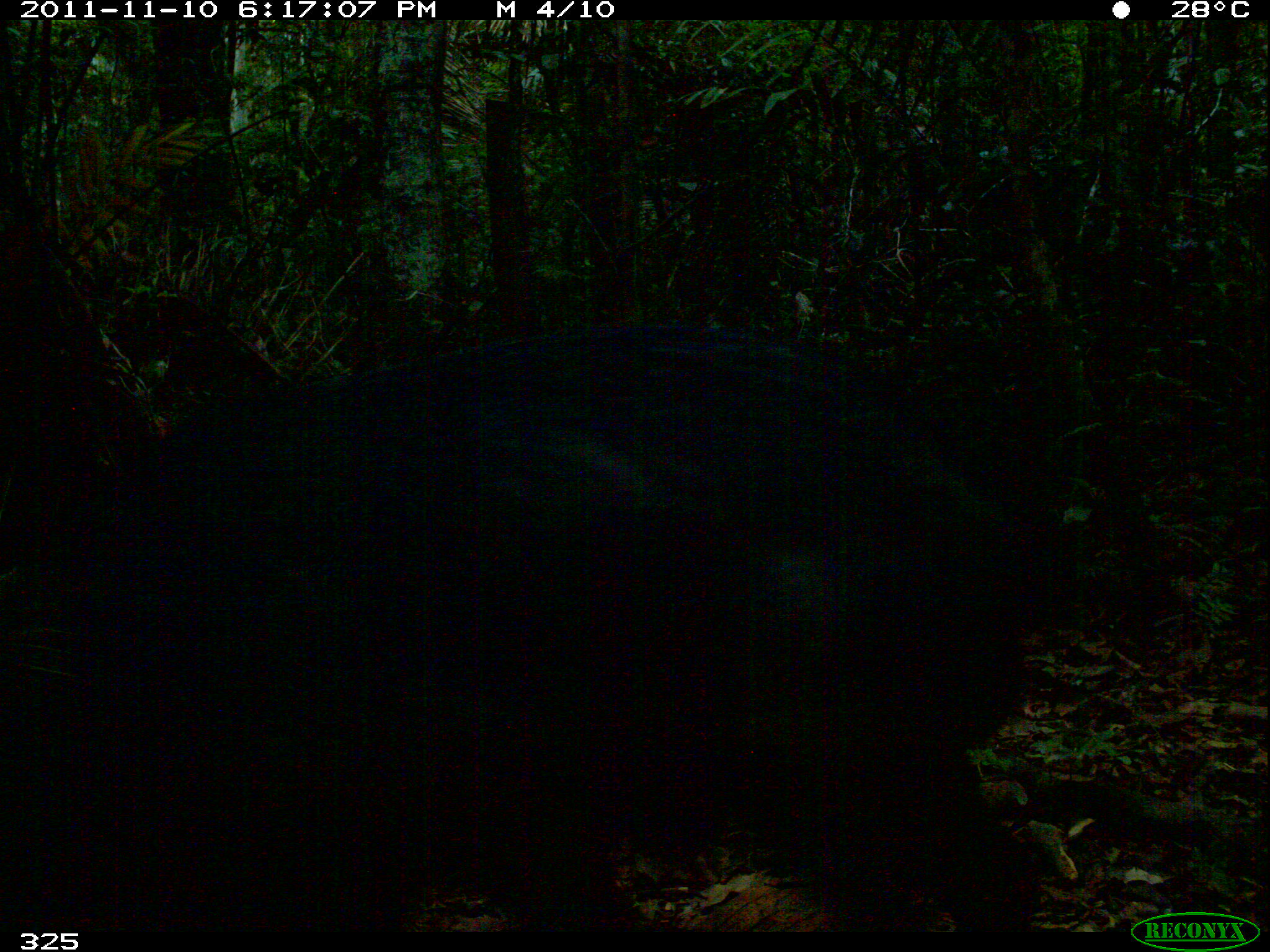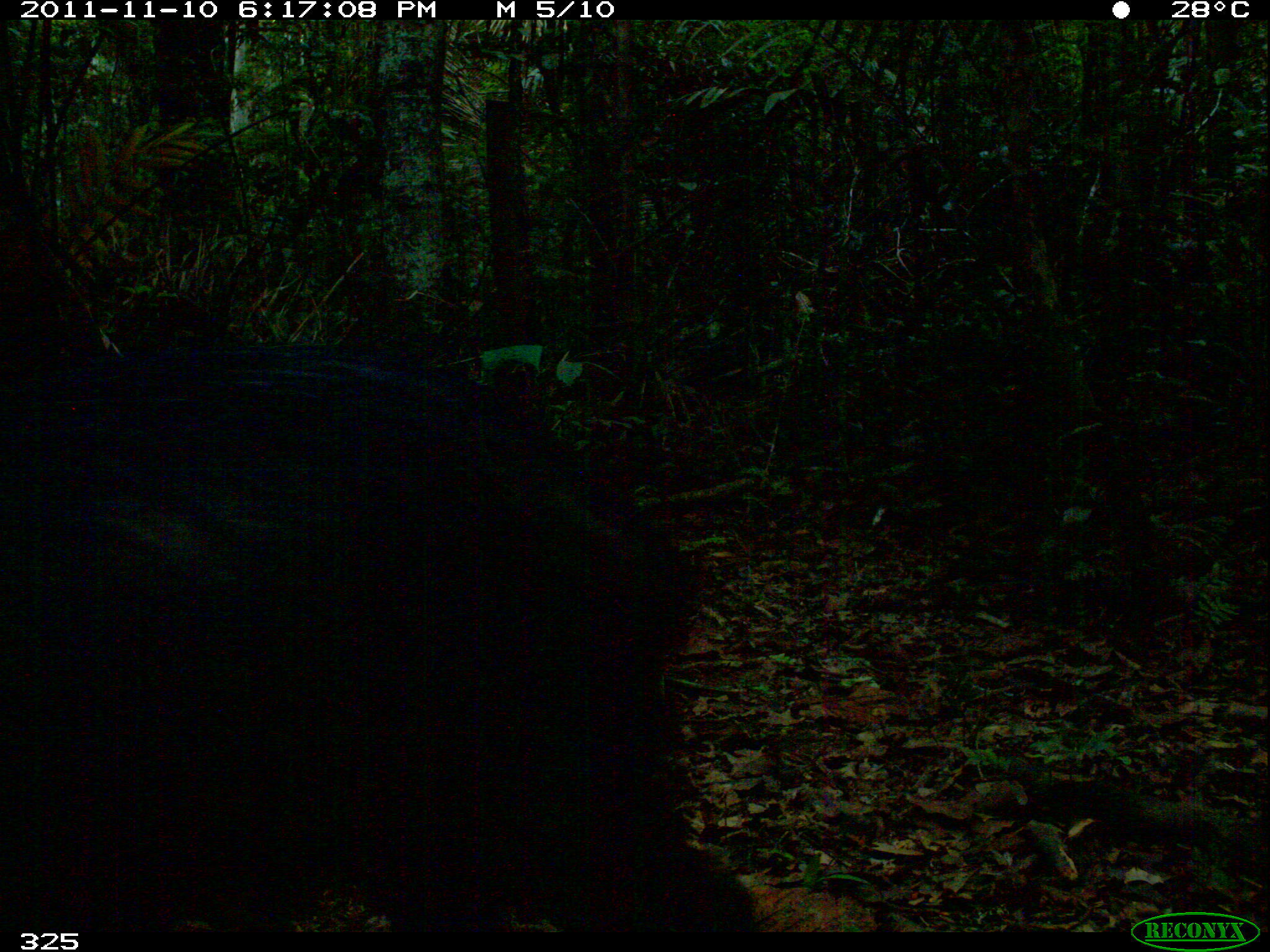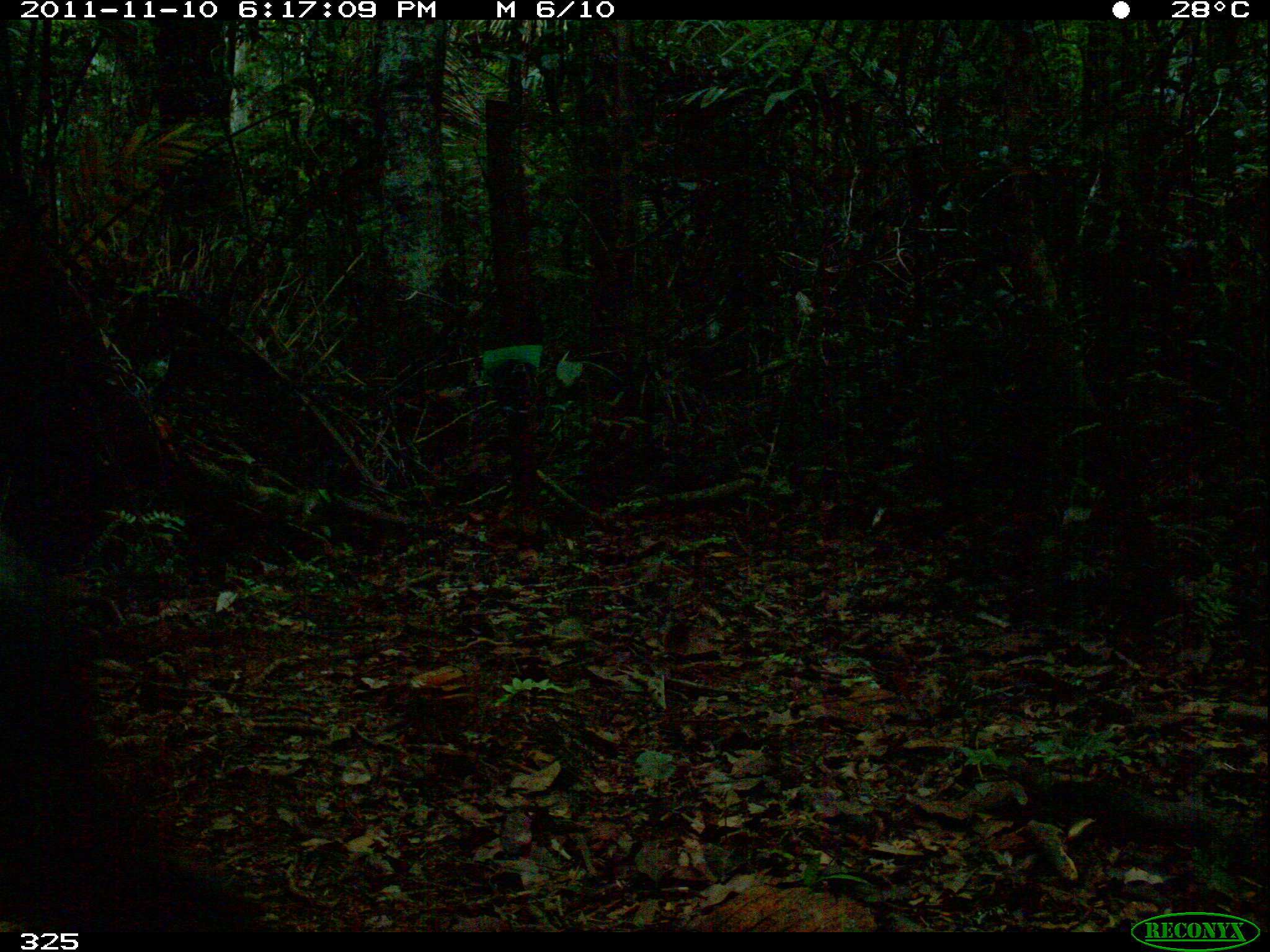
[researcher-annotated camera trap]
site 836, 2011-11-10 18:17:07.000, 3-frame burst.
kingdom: Animalia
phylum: Chordata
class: Mammalia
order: Artiodactyla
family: Tayassuidae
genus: Tayassu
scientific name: Tayassu pecari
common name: white-lipped peccary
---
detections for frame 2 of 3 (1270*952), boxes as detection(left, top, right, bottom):
tayassu pecari: detection(2, 353, 767, 935)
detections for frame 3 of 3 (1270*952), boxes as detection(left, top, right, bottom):
tayassu pecari: detection(0, 597, 266, 929)